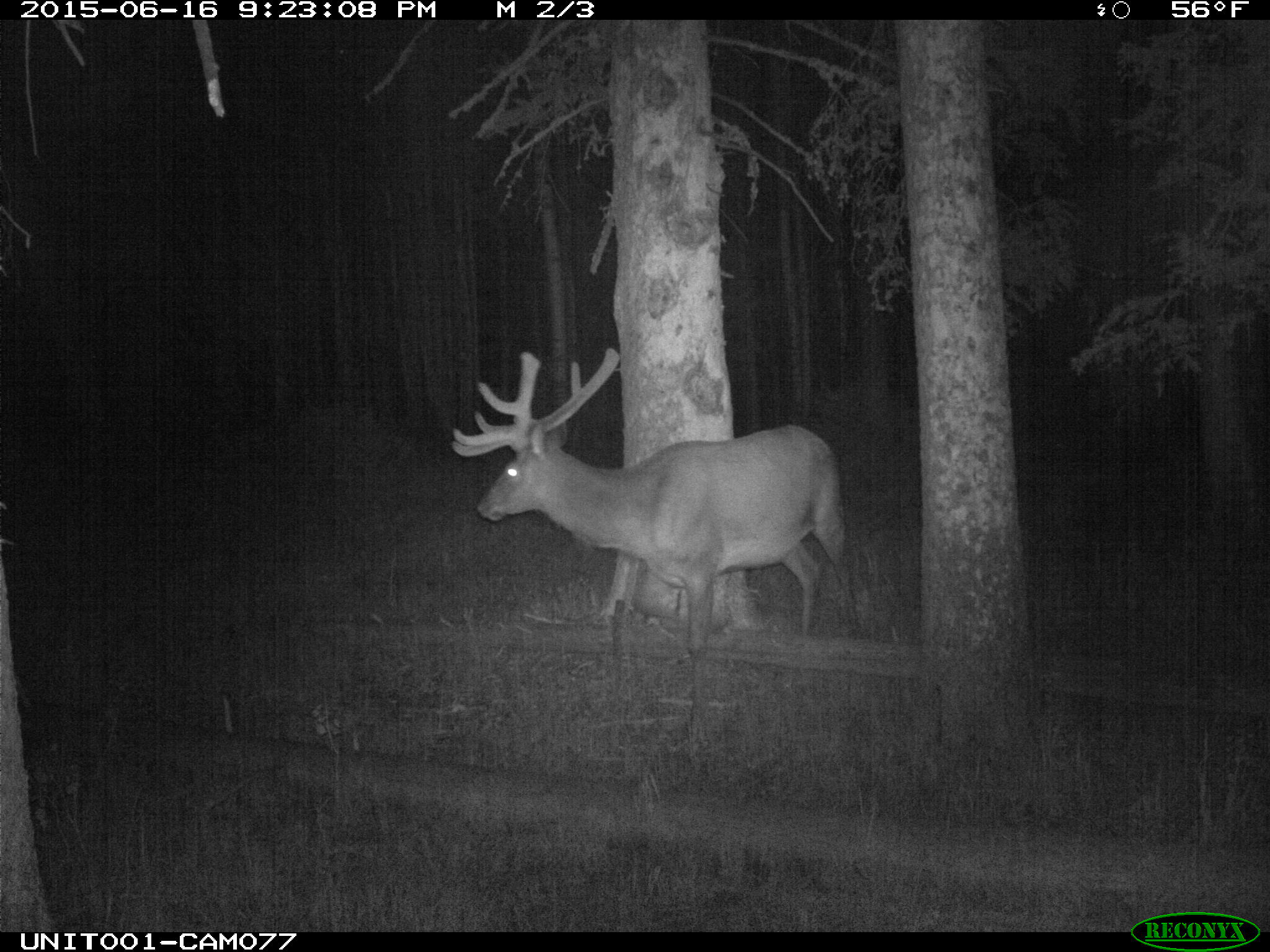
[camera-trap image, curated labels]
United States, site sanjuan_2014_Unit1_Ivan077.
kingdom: Animalia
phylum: Chordata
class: Mammalia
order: Artiodactyla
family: Cervidae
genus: Cervus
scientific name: Cervus elaphus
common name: red deer